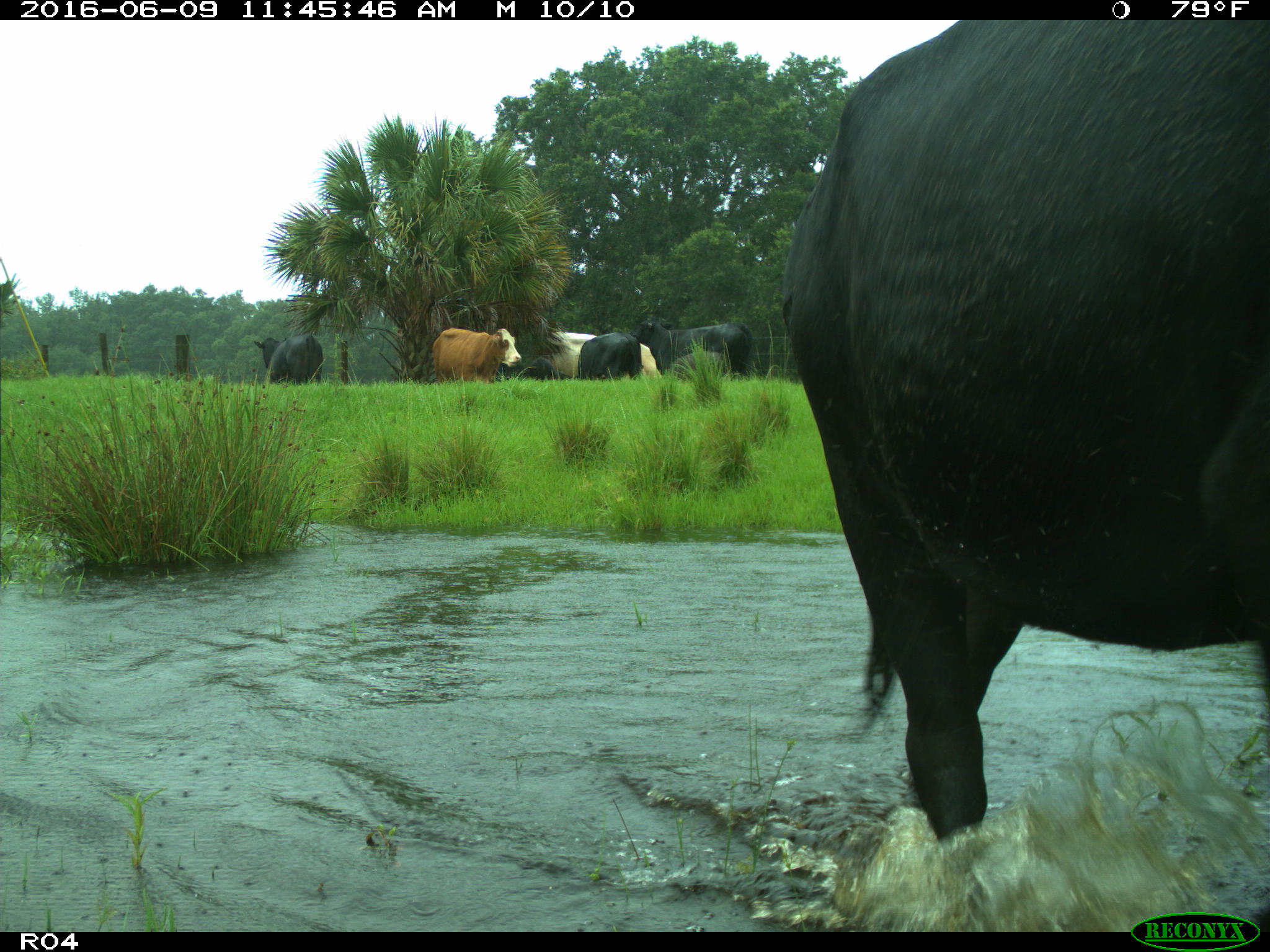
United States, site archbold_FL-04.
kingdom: Animalia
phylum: Chordata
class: Mammalia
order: Artiodactyla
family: Bovidae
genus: Bos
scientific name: Bos taurus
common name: domestic cow